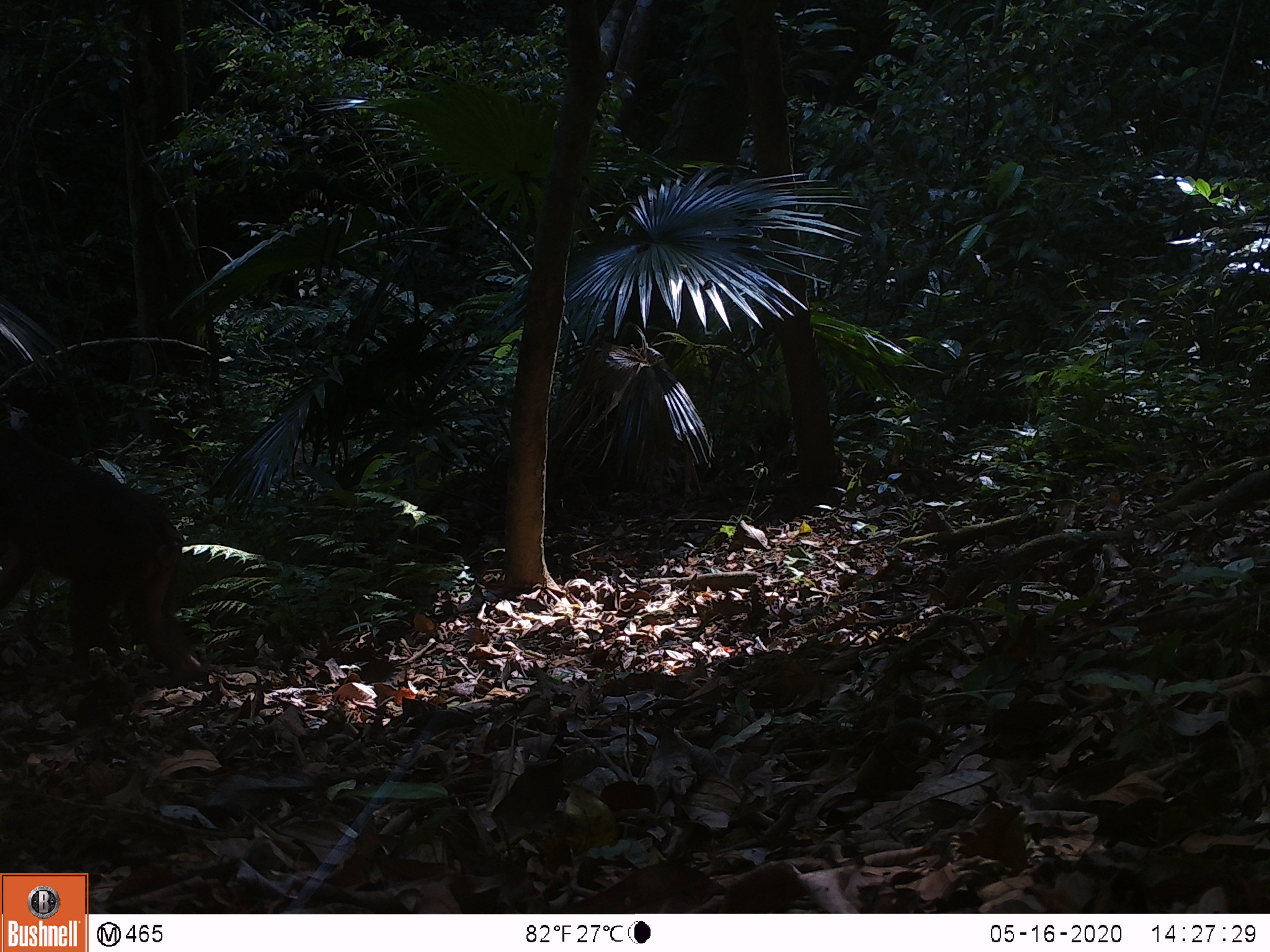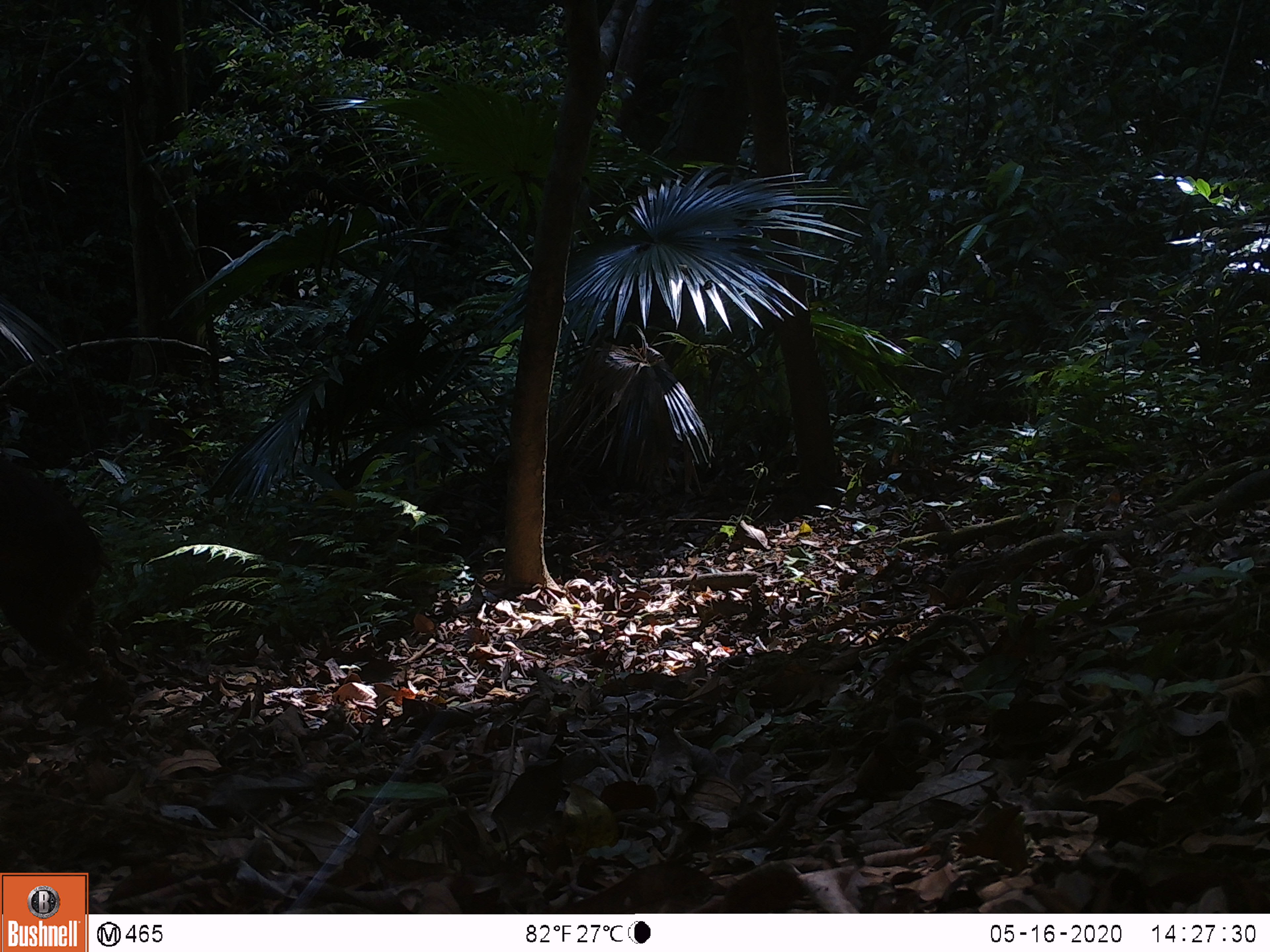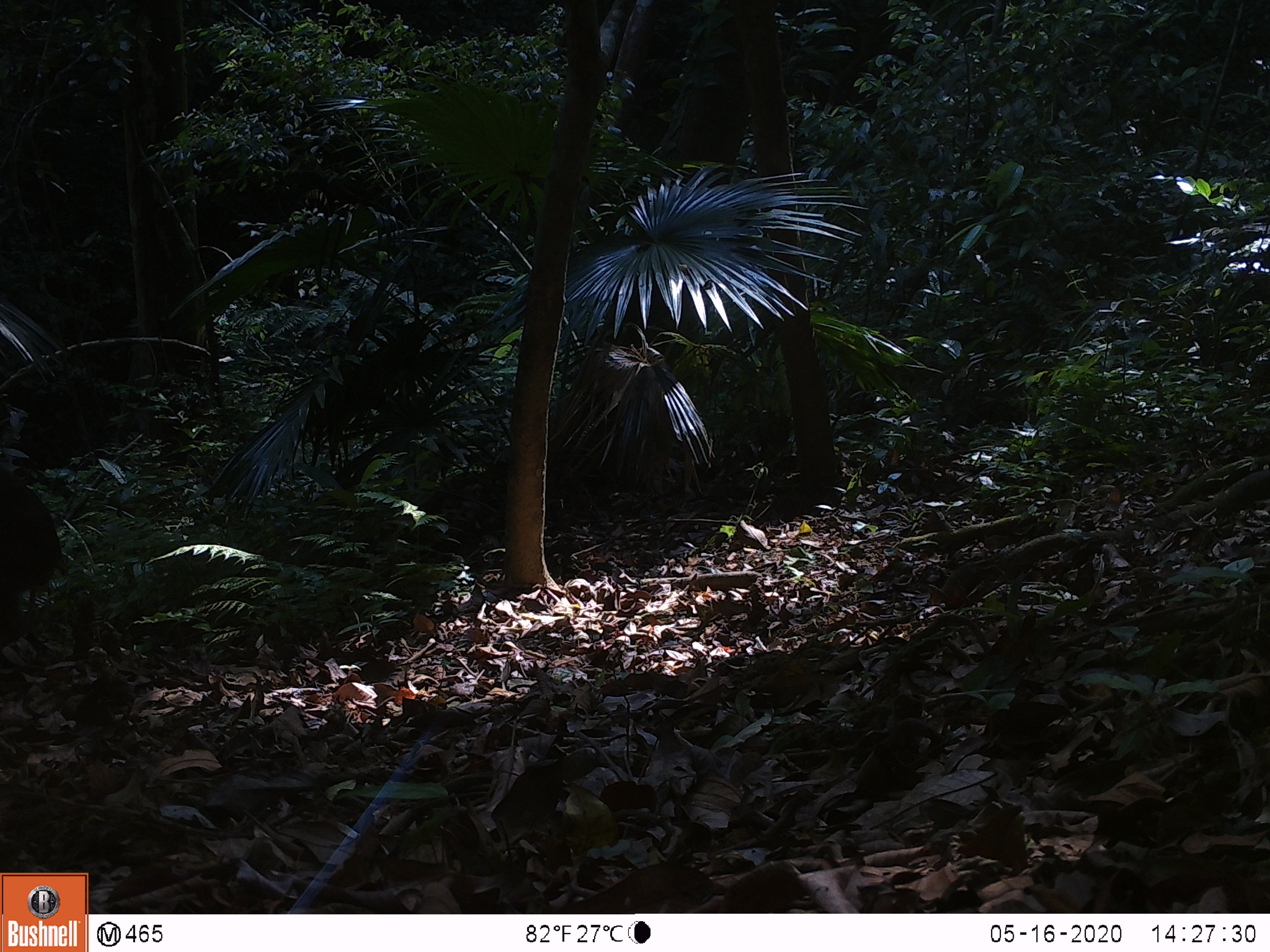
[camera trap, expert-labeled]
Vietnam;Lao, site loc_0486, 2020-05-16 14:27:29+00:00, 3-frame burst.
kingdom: Animalia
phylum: Chordata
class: Mammalia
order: Primates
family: Cercopithecidae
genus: Macaca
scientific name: Macaca arctoides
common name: stump-tailed macaque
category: stump tailed macaque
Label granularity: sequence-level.